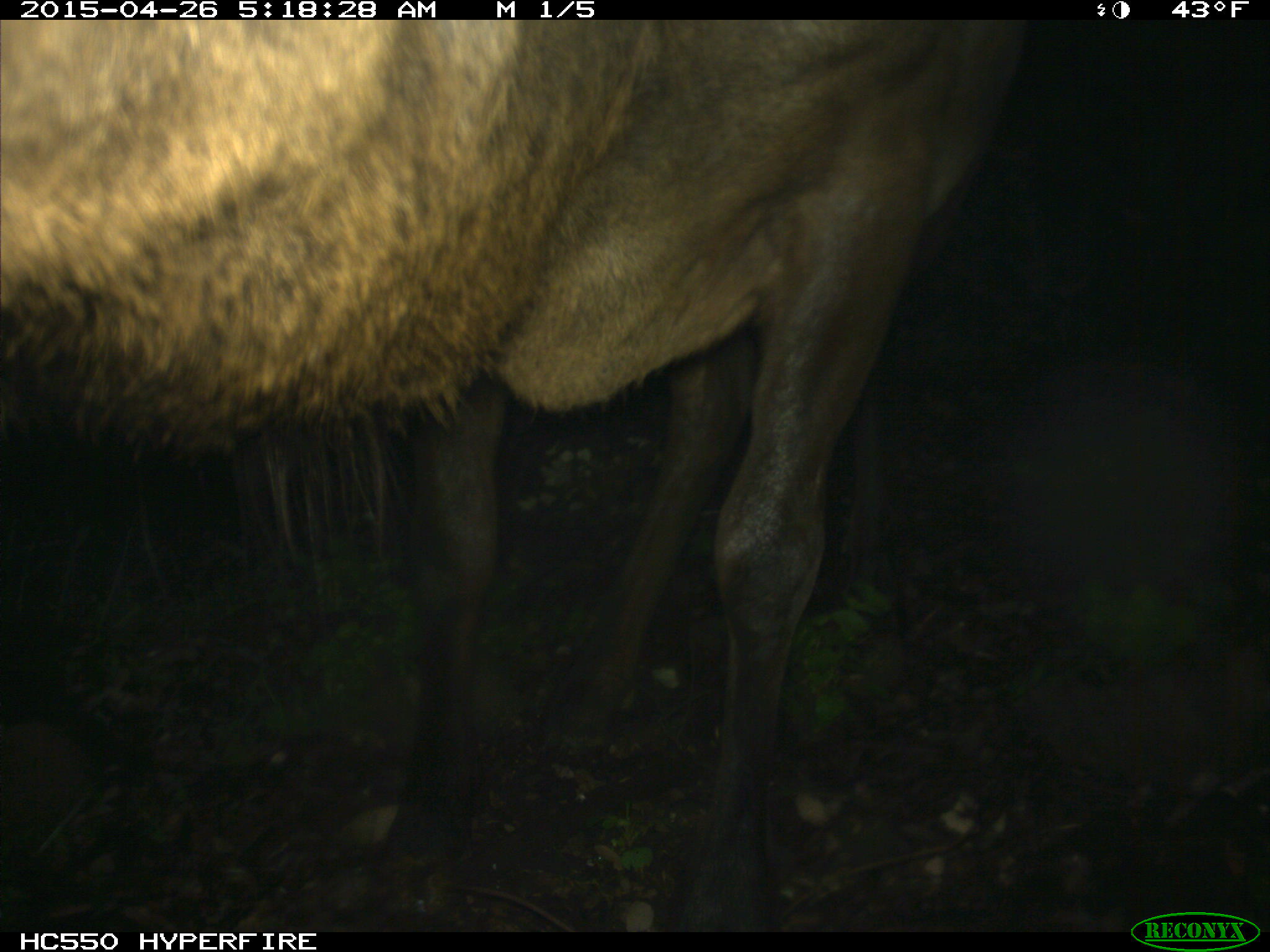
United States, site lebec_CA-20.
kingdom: Animalia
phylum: Chordata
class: Mammalia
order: Artiodactyla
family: Cervidae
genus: Cervus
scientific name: Cervus canadensis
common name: elk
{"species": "Cervus canadensis (elk)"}